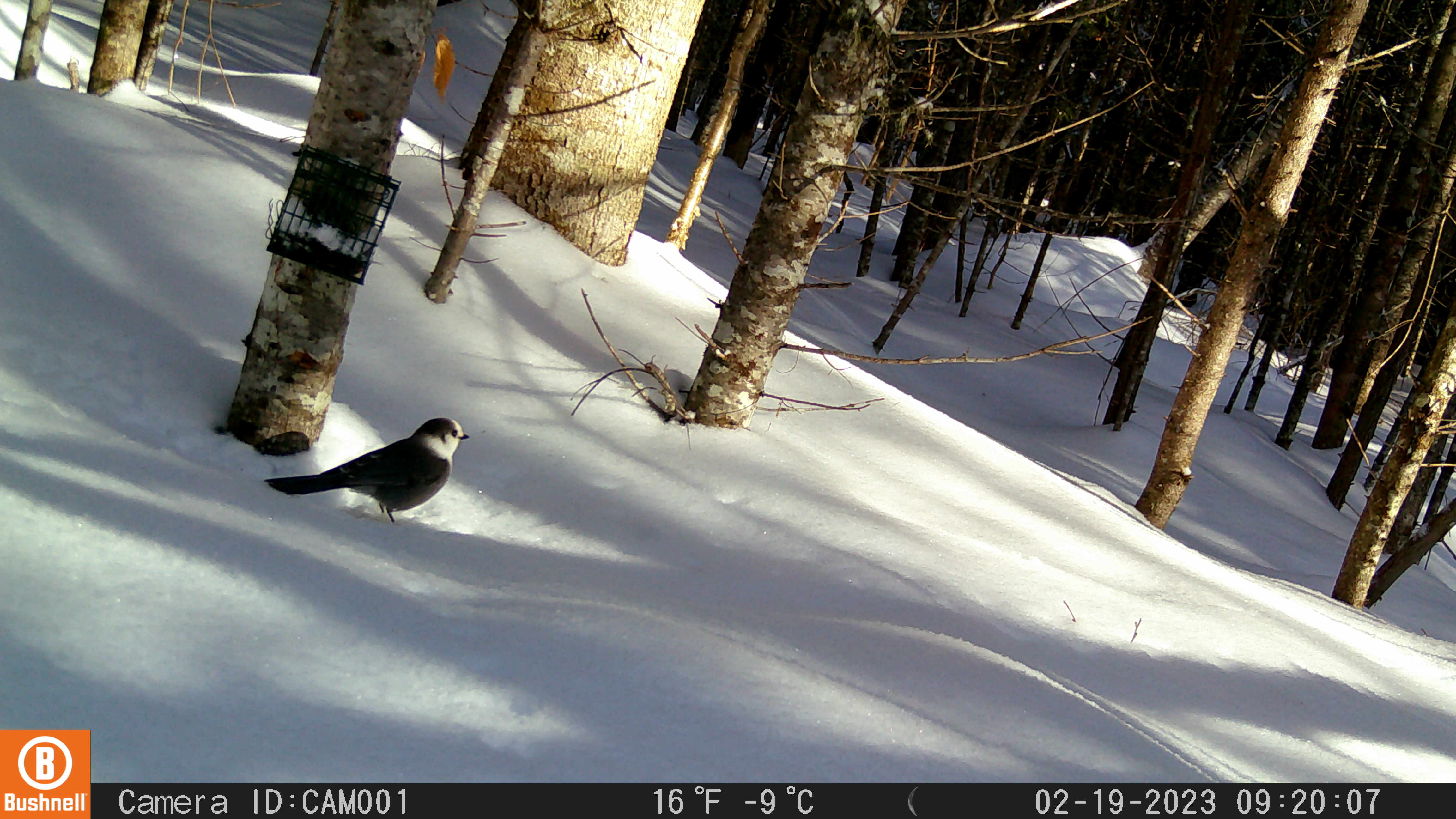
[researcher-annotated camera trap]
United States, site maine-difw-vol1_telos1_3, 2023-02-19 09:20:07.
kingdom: Animalia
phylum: Chordata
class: Aves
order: Passeriformes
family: Corvidae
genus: Perisoreus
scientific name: Perisoreus canadensis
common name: canada jay